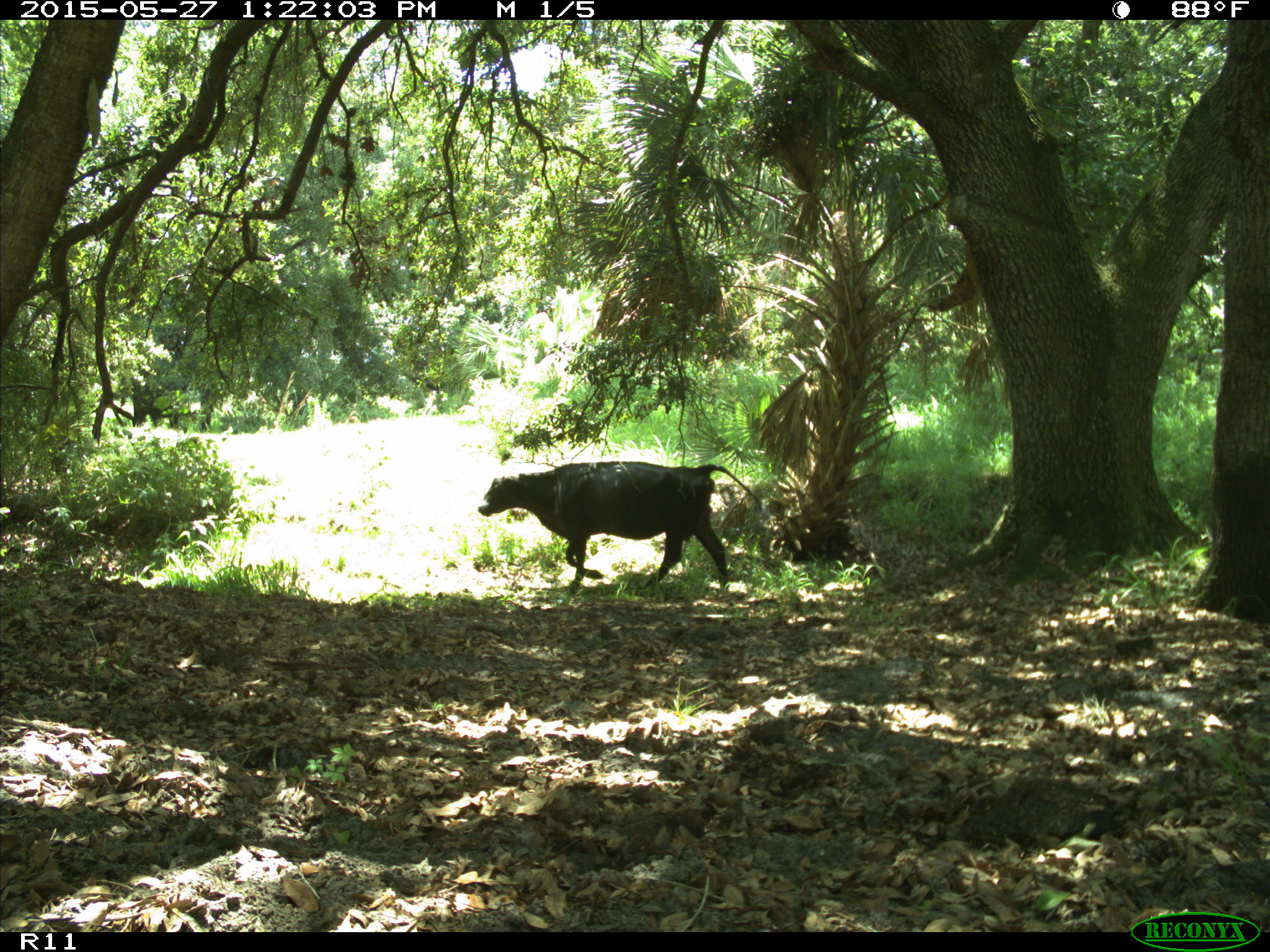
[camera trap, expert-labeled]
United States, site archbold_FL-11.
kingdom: Animalia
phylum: Chordata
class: Mammalia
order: Artiodactyla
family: Bovidae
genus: Bos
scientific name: Bos taurus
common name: domestic cow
Bos taurus (domestic cow).